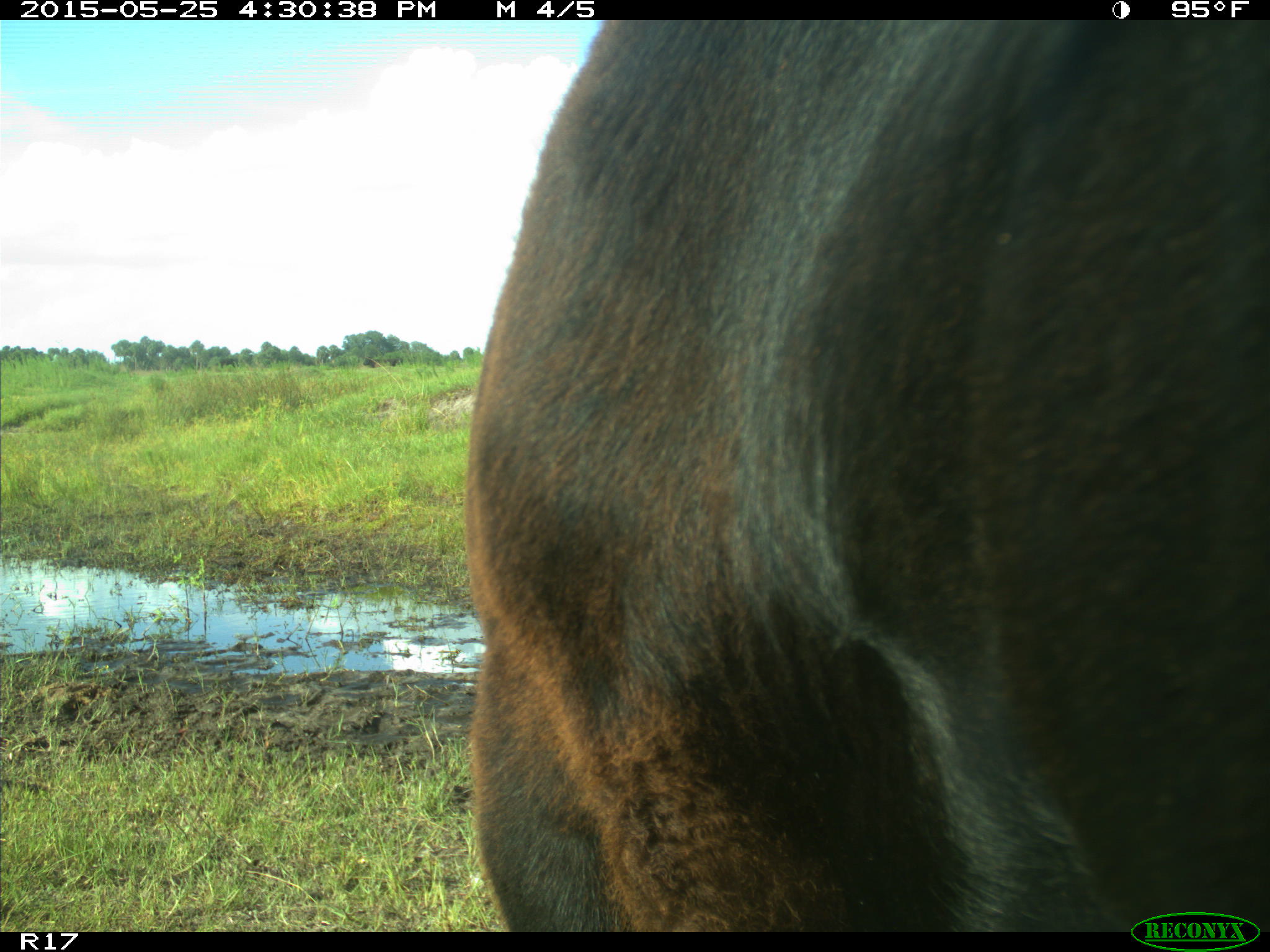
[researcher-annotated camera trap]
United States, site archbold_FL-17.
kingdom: Animalia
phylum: Chordata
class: Mammalia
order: Artiodactyla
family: Bovidae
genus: Bos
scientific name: Bos taurus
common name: domestic cow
Bos taurus (domestic cow).